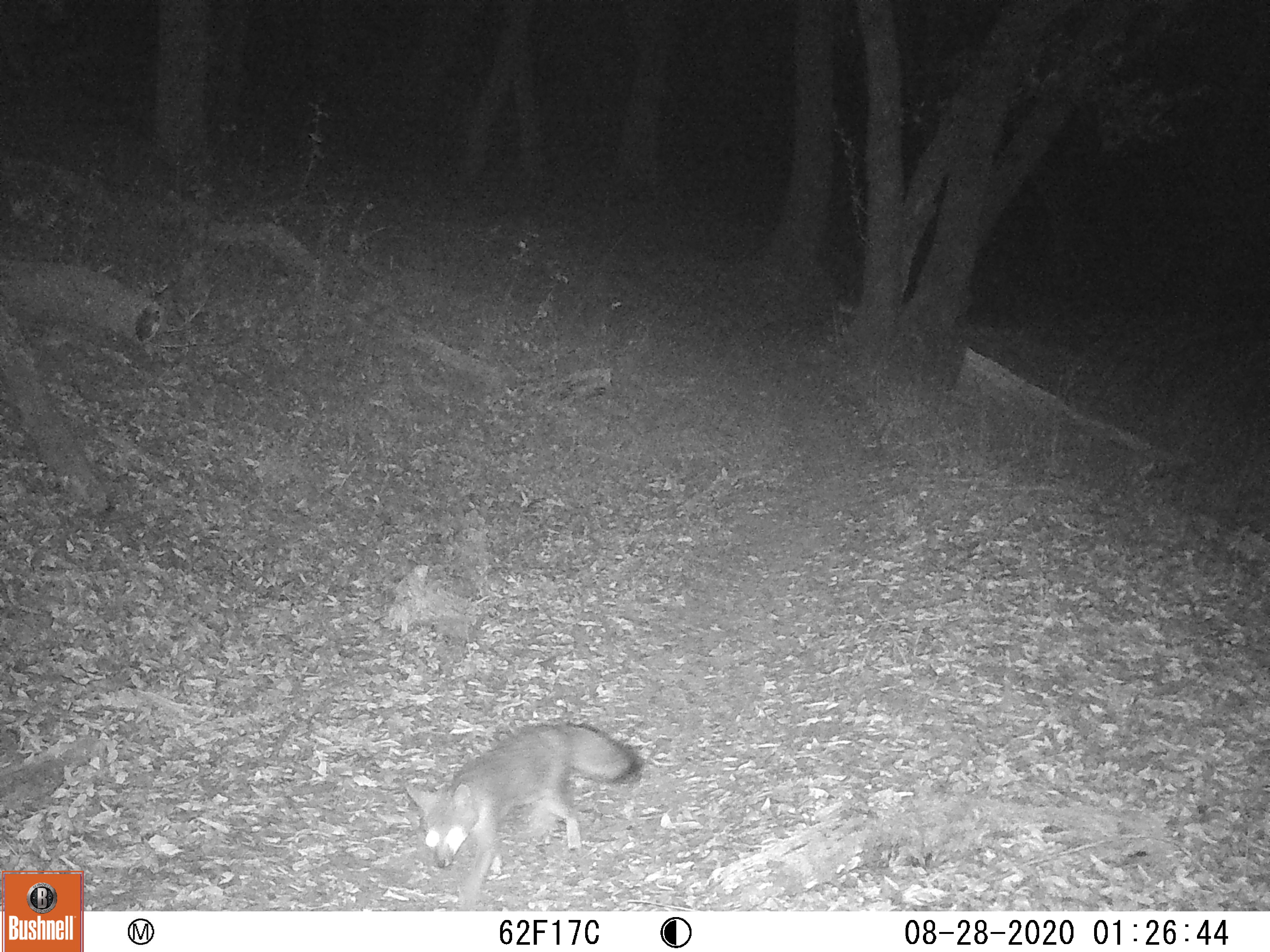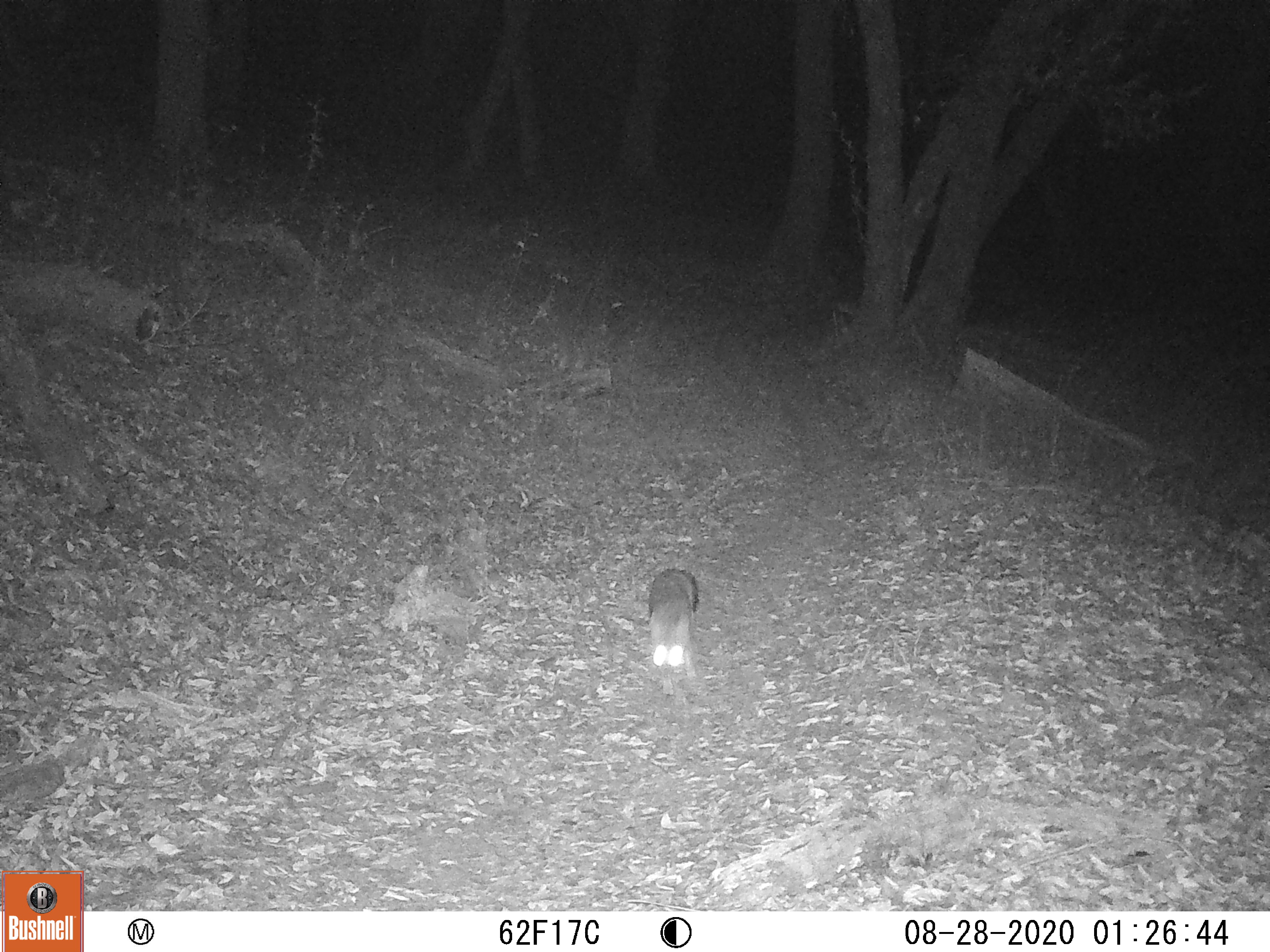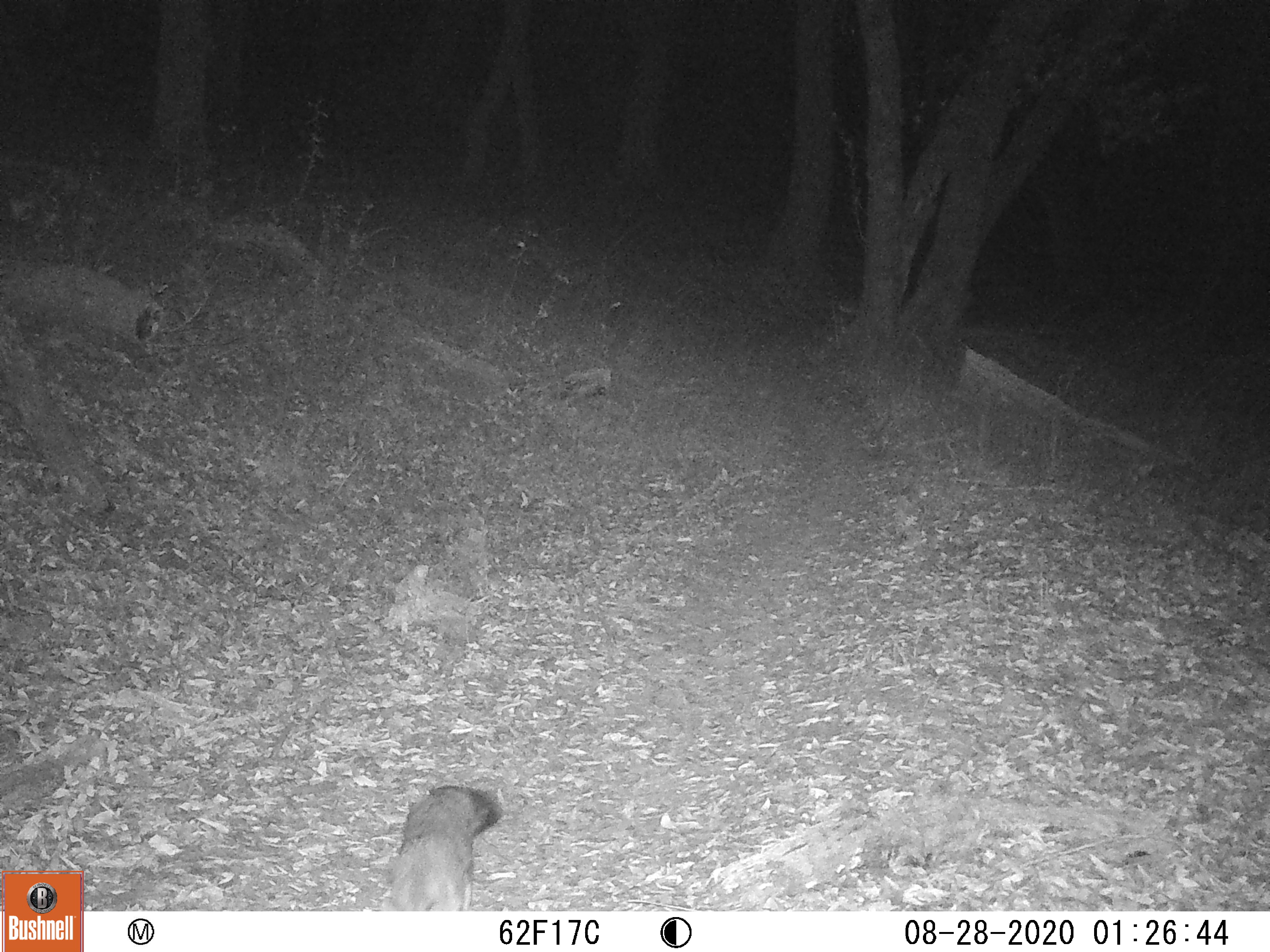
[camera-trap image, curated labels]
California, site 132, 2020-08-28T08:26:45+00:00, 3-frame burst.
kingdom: Animalia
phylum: Chordata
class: Mammalia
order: Carnivora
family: Canidae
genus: Urocyon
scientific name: Urocyon cinereoargenteus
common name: gray fox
Gray fox (Urocyon cinereoargenteus).